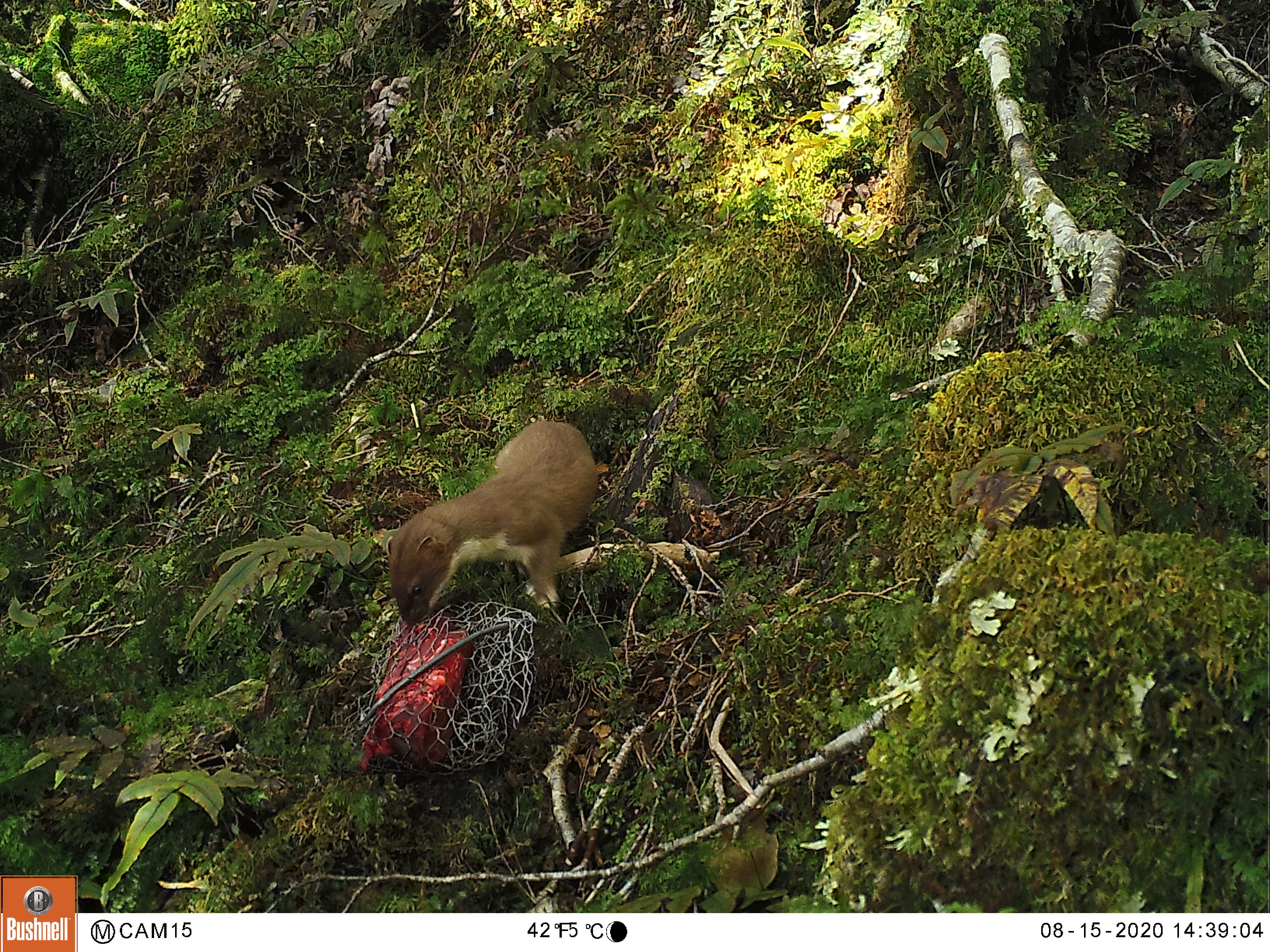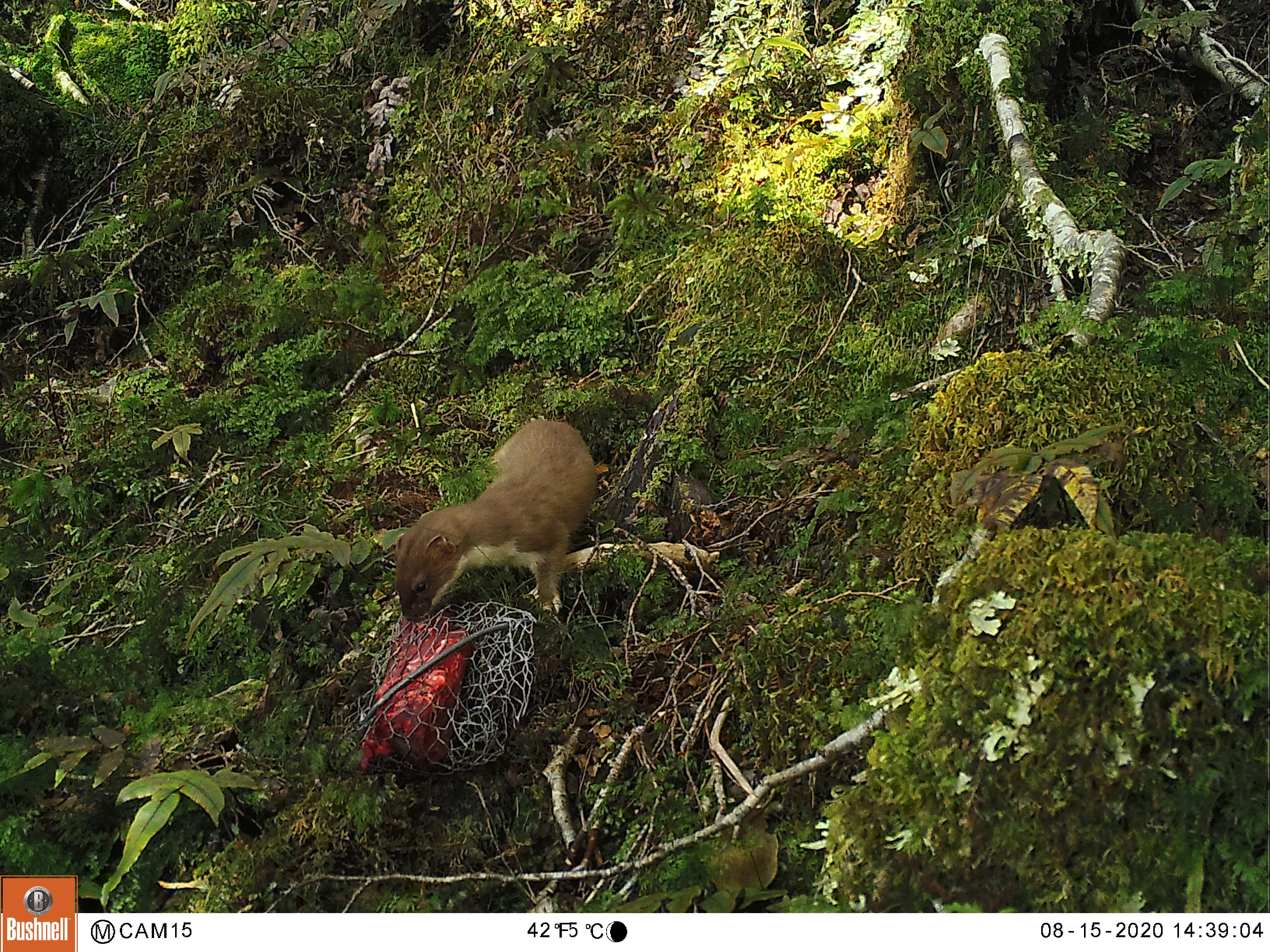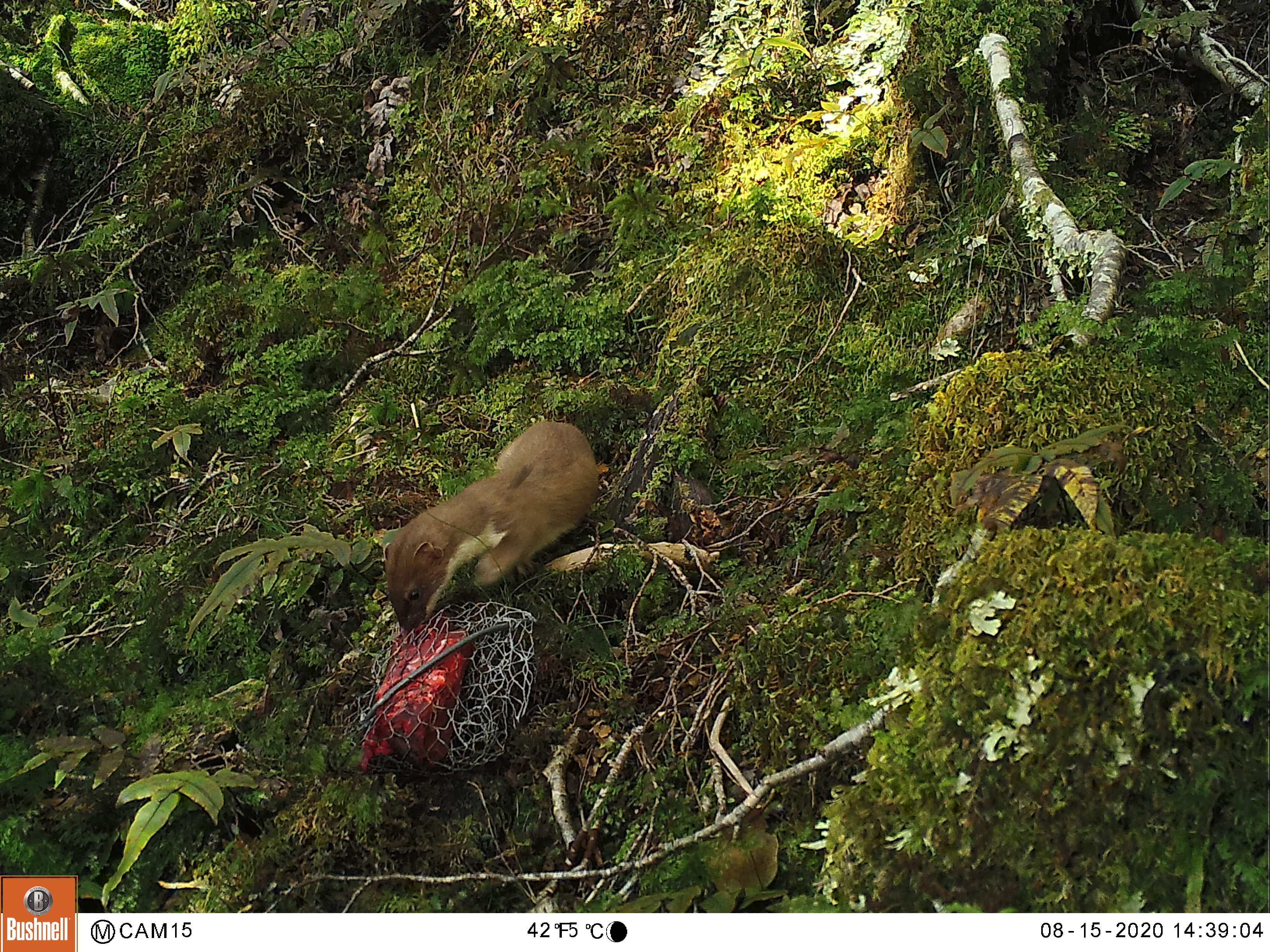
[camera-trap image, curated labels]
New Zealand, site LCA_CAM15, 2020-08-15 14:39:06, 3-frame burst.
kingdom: Animalia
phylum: Chordata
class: Mammalia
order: Carnivora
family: Mustelidae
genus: Mustela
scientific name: Mustela erminea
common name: stoat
Stoat (Mustela erminea).